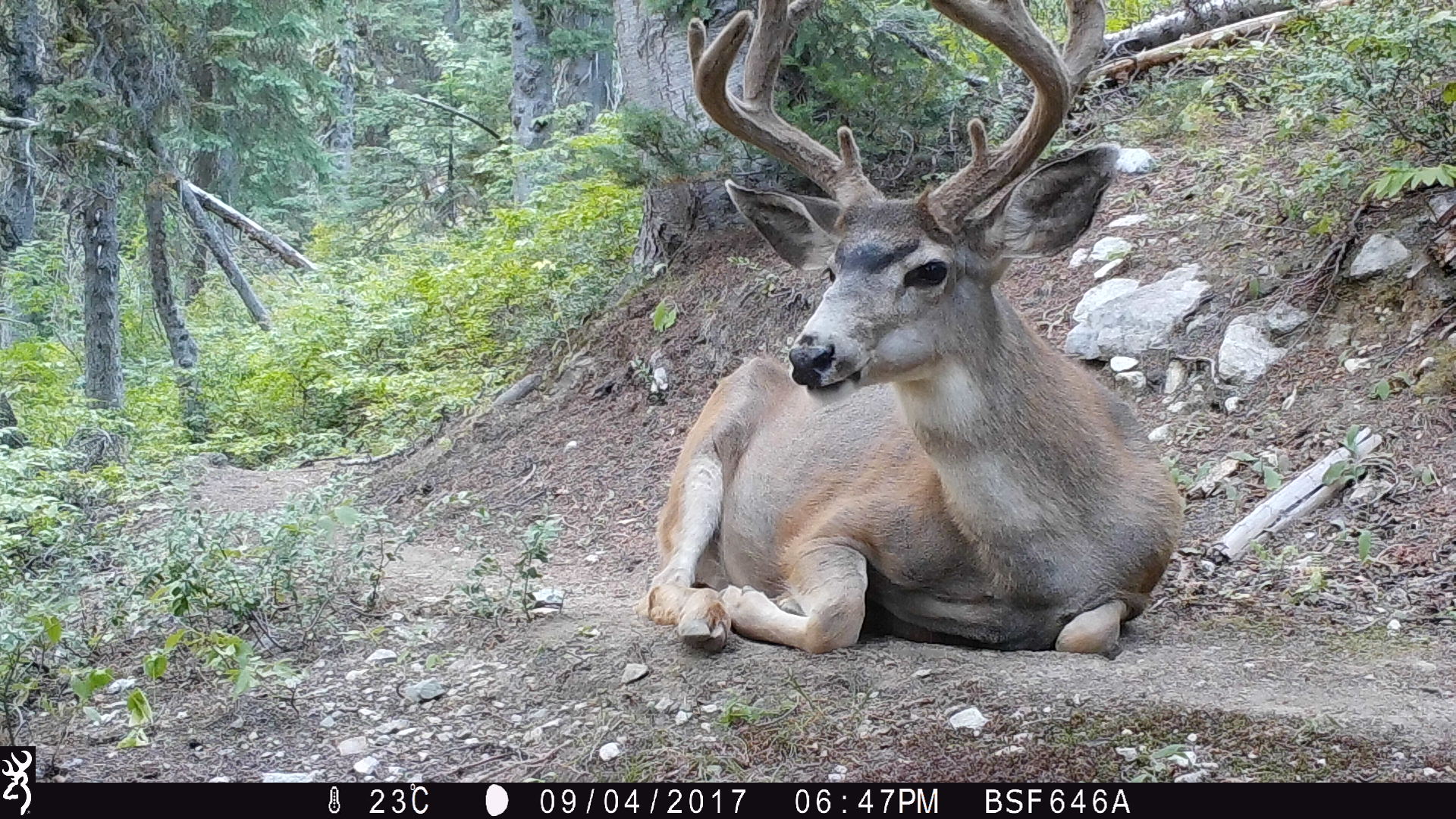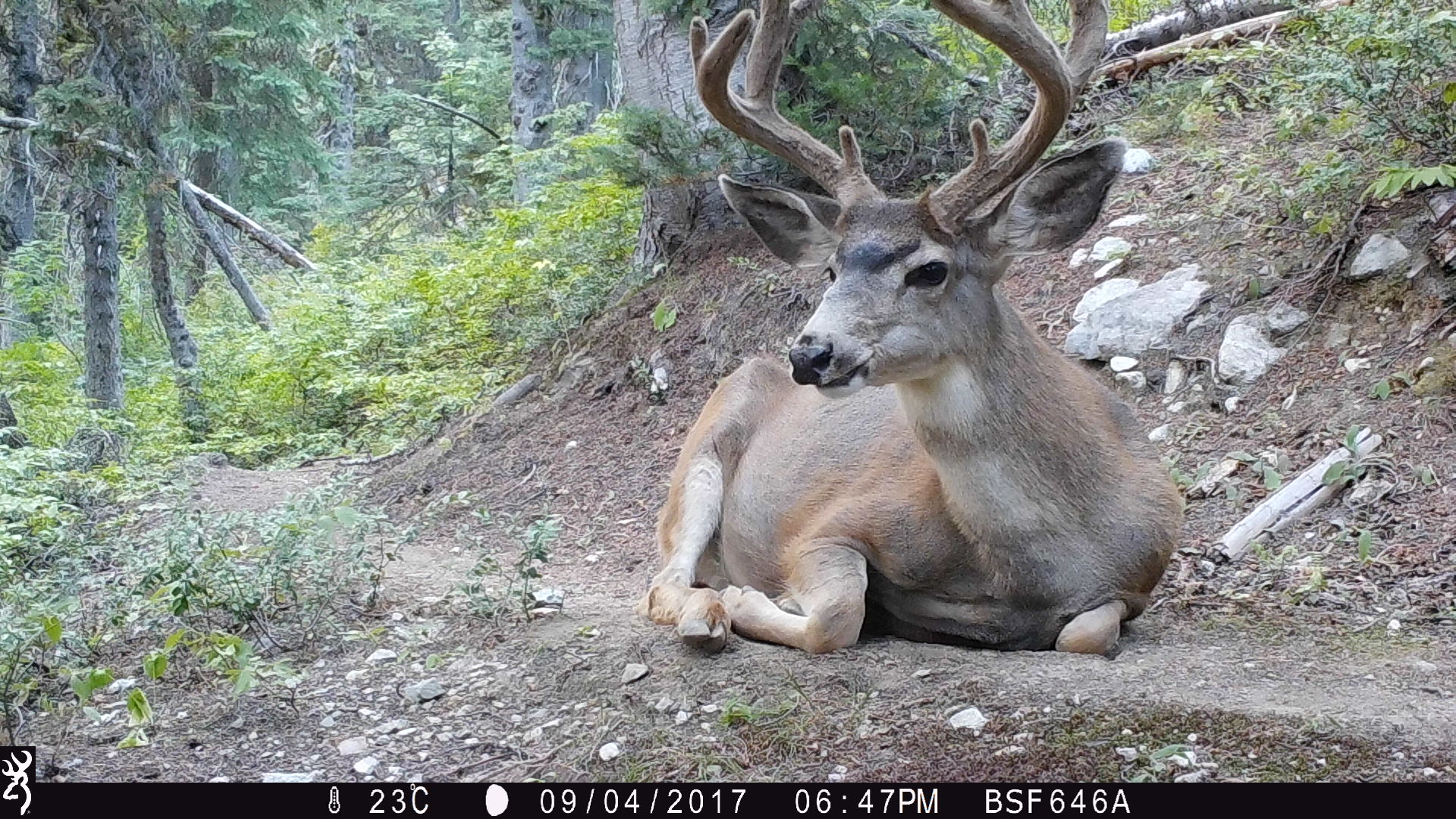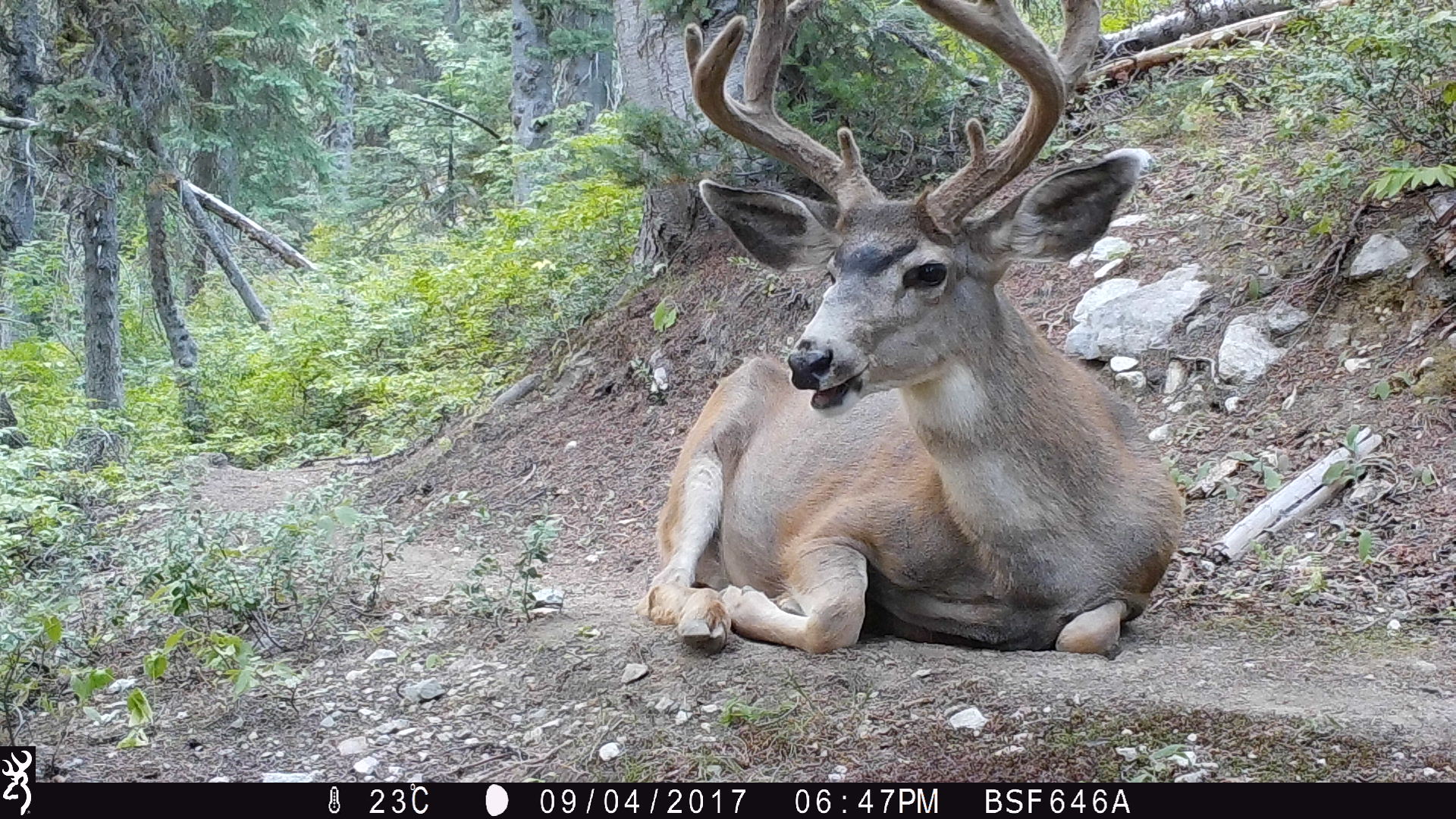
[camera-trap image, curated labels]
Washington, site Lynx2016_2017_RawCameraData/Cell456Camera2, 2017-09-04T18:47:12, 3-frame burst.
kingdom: Animalia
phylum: Chordata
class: Mammalia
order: Artiodactyla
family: Cervidae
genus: Odocoileus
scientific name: Odocoileus hemionus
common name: mule deer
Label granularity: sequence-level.